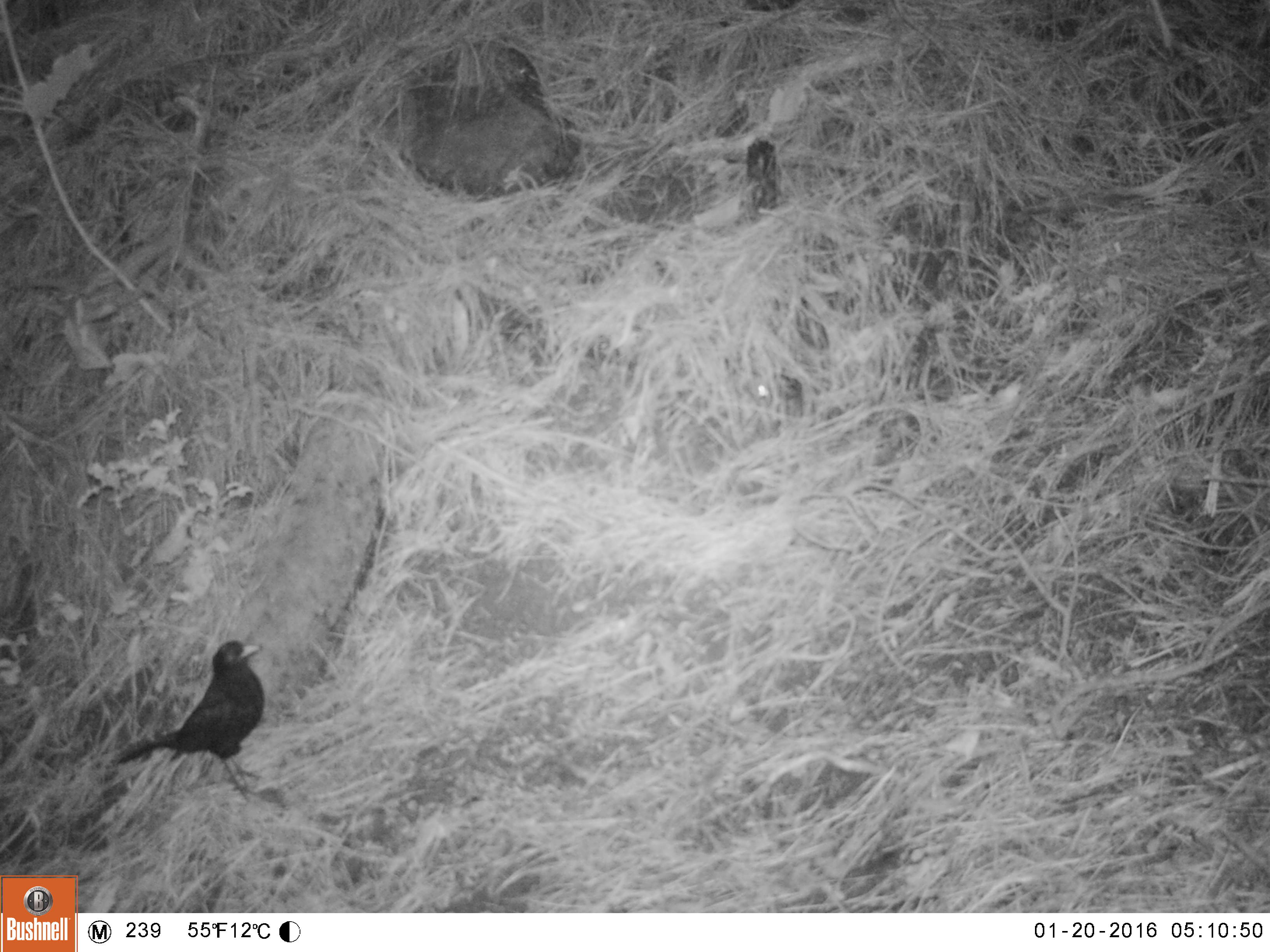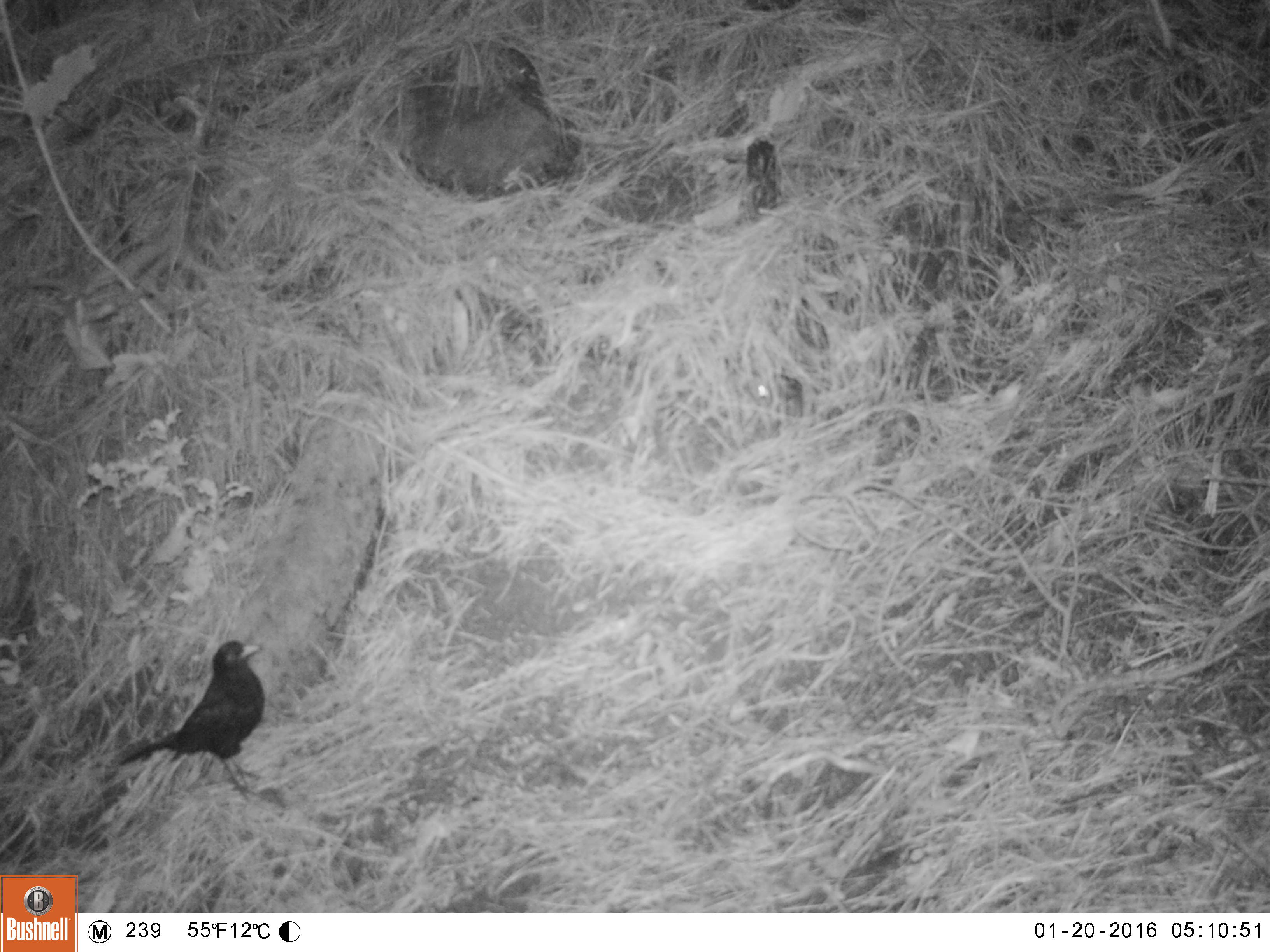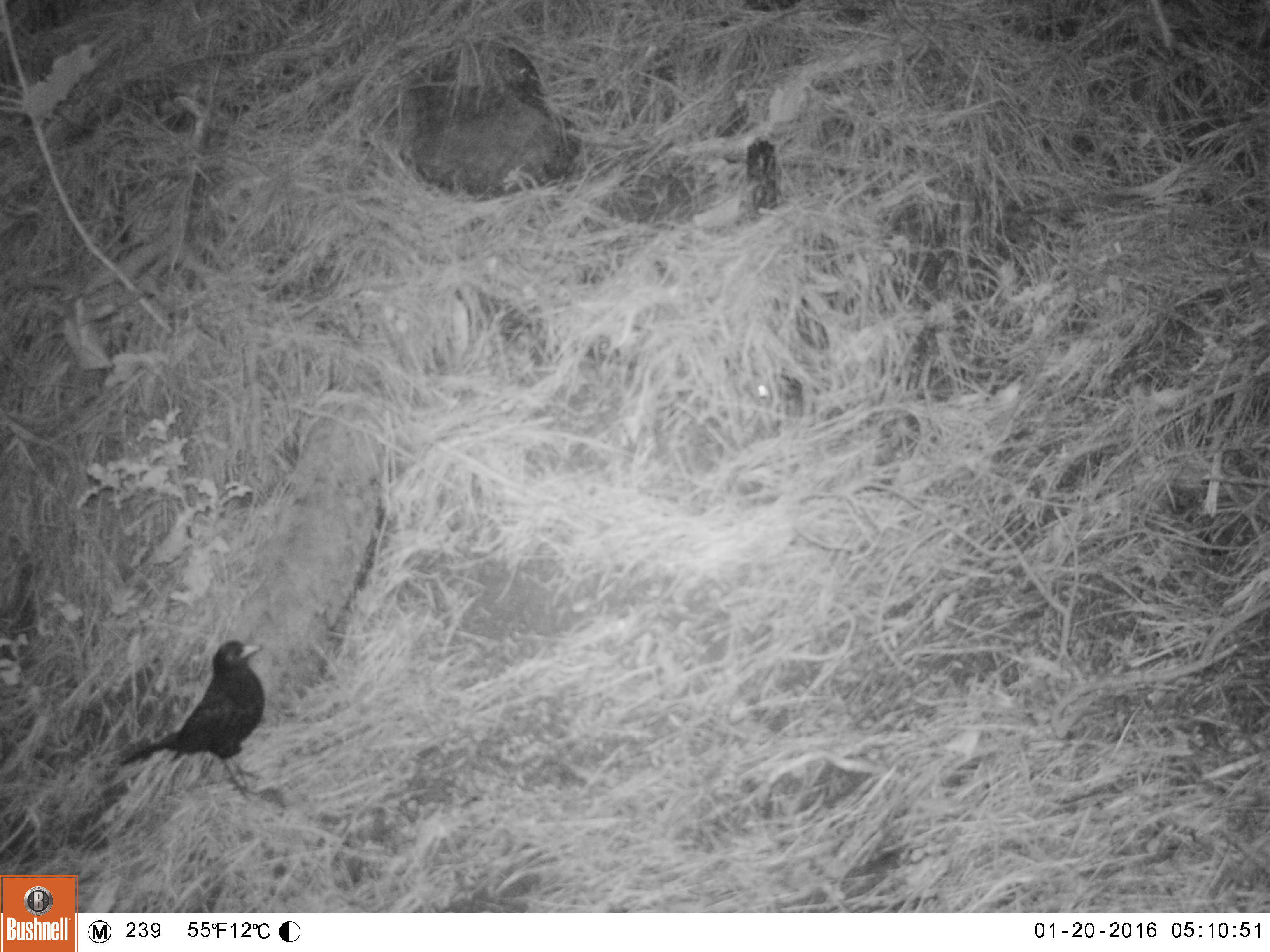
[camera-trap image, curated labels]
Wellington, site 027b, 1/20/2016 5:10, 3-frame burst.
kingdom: Animalia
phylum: Chordata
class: Aves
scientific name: Aves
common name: bird